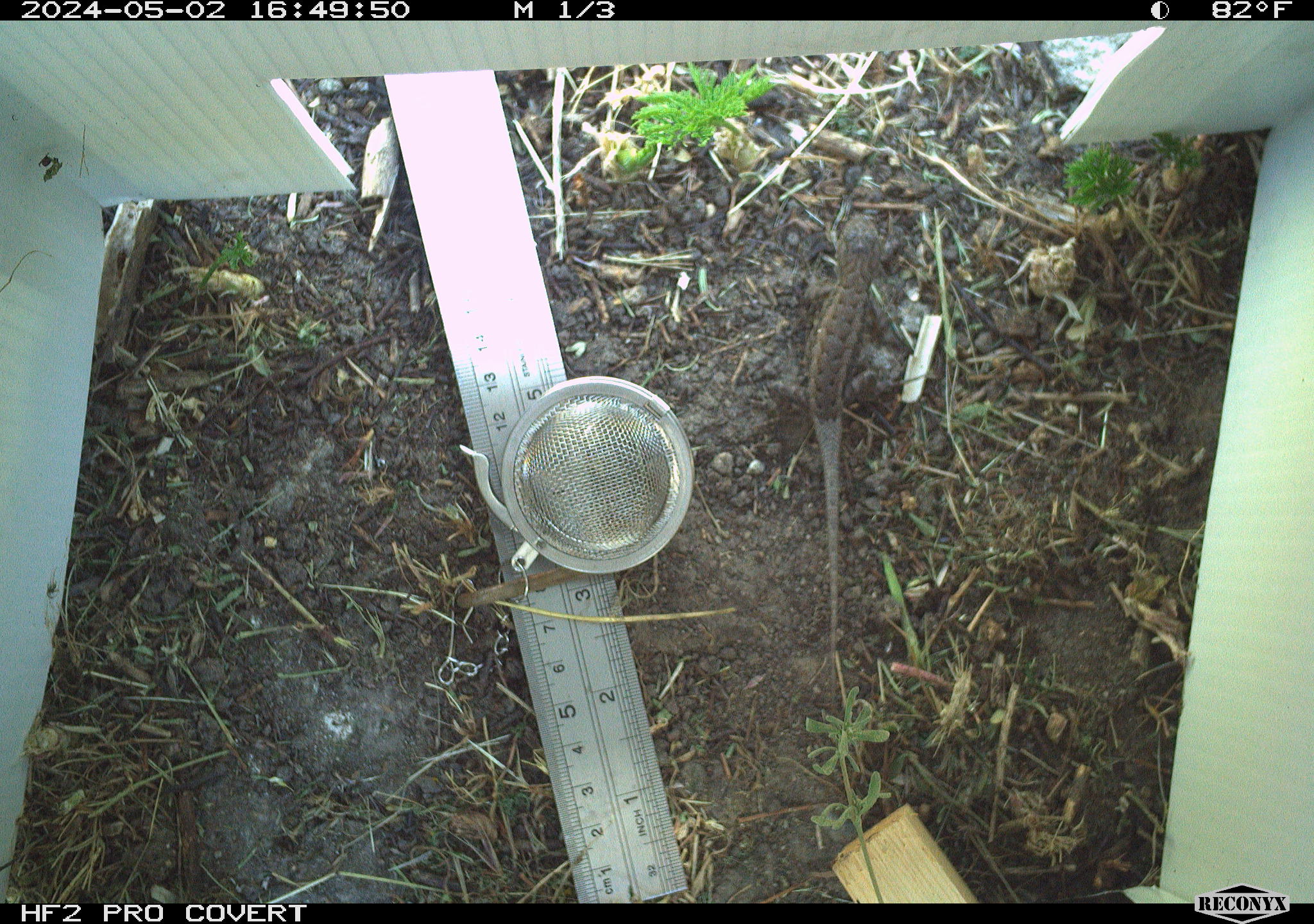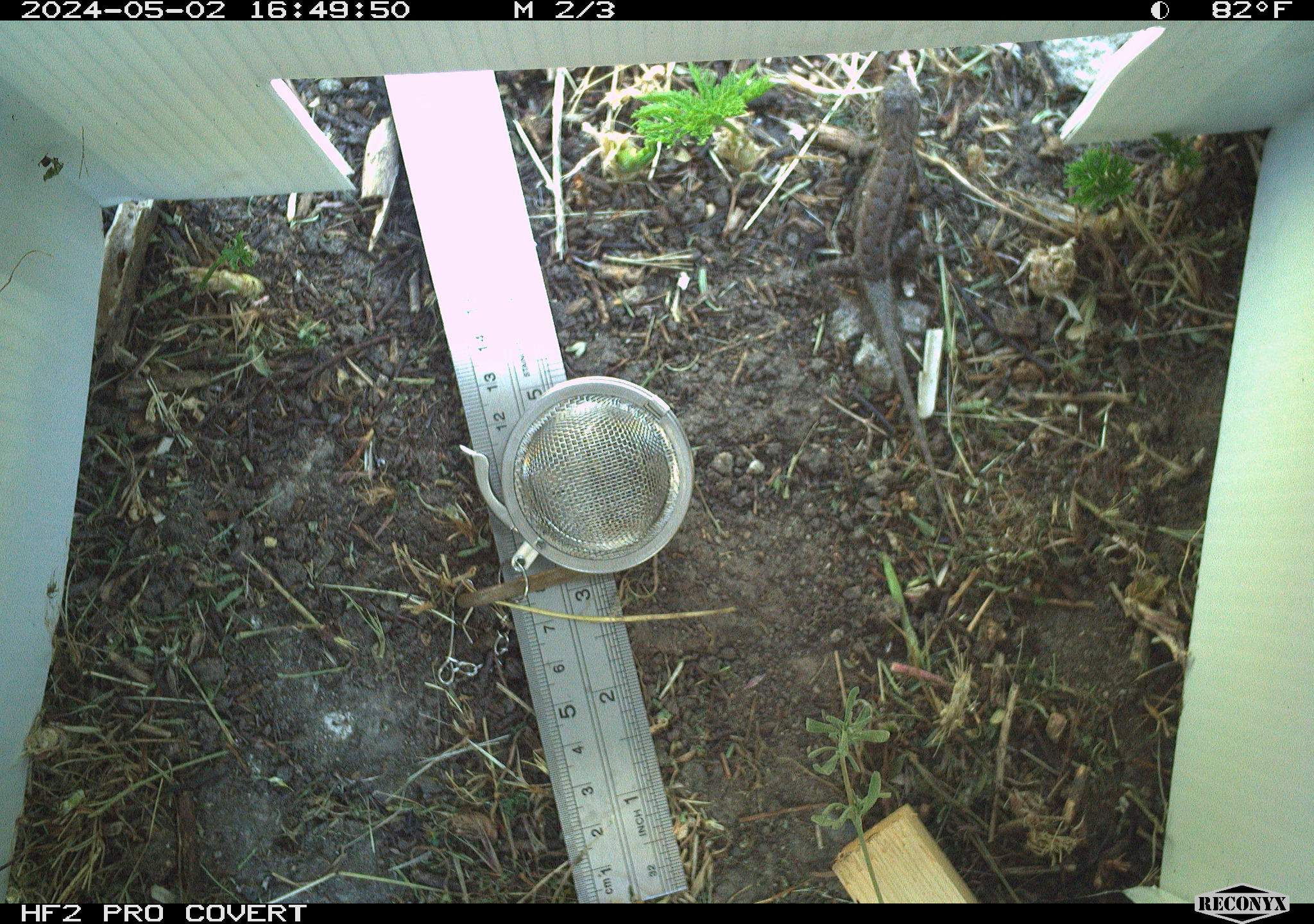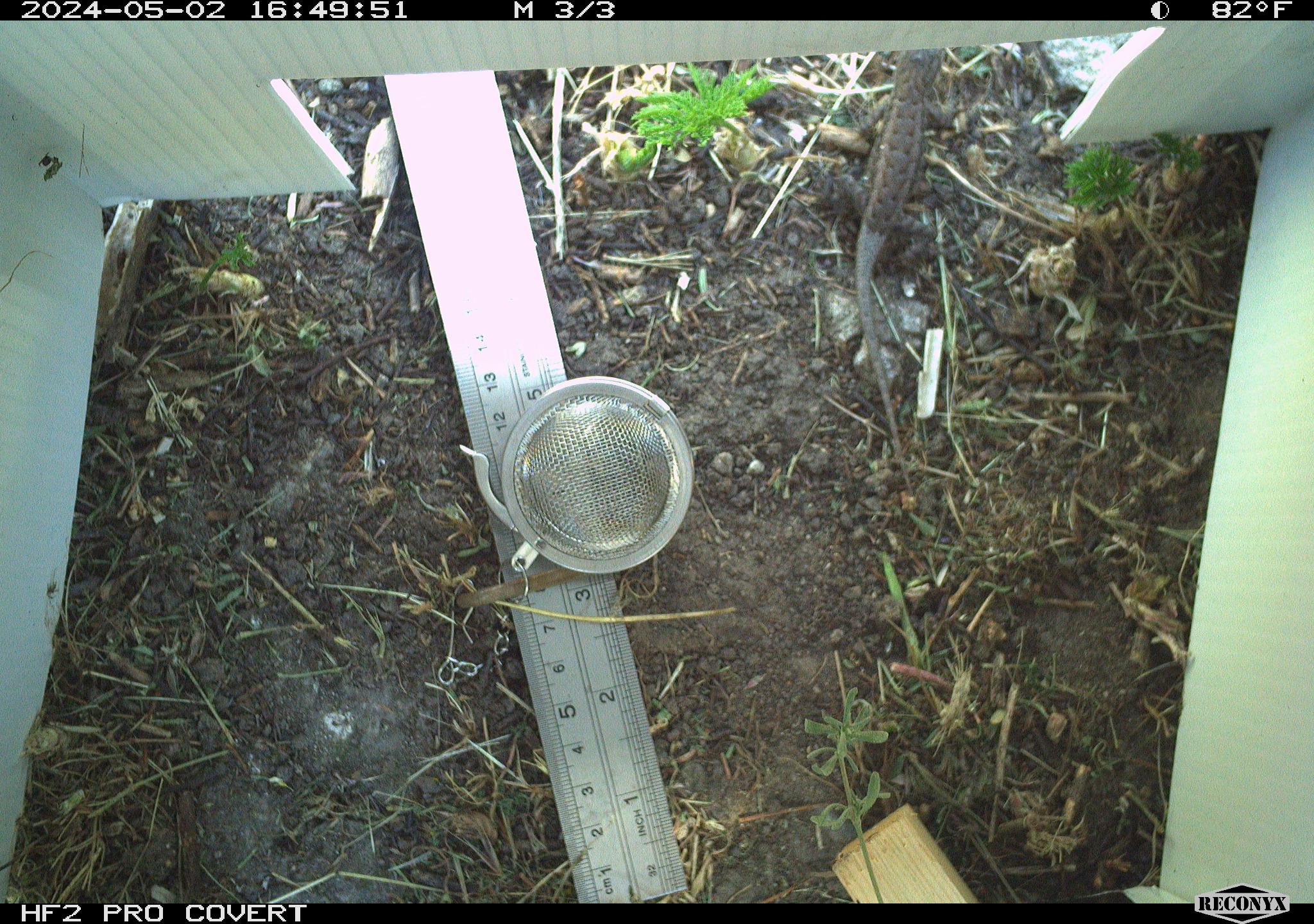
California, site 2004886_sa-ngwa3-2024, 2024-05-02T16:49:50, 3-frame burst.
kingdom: Animalia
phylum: Chordata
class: Reptilia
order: Squamata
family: Phrynosomatidae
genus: Sceloporus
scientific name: Sceloporus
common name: spiny lizards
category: sceloporus species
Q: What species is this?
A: Sceloporus species (spiny lizards) (Sceloporus).